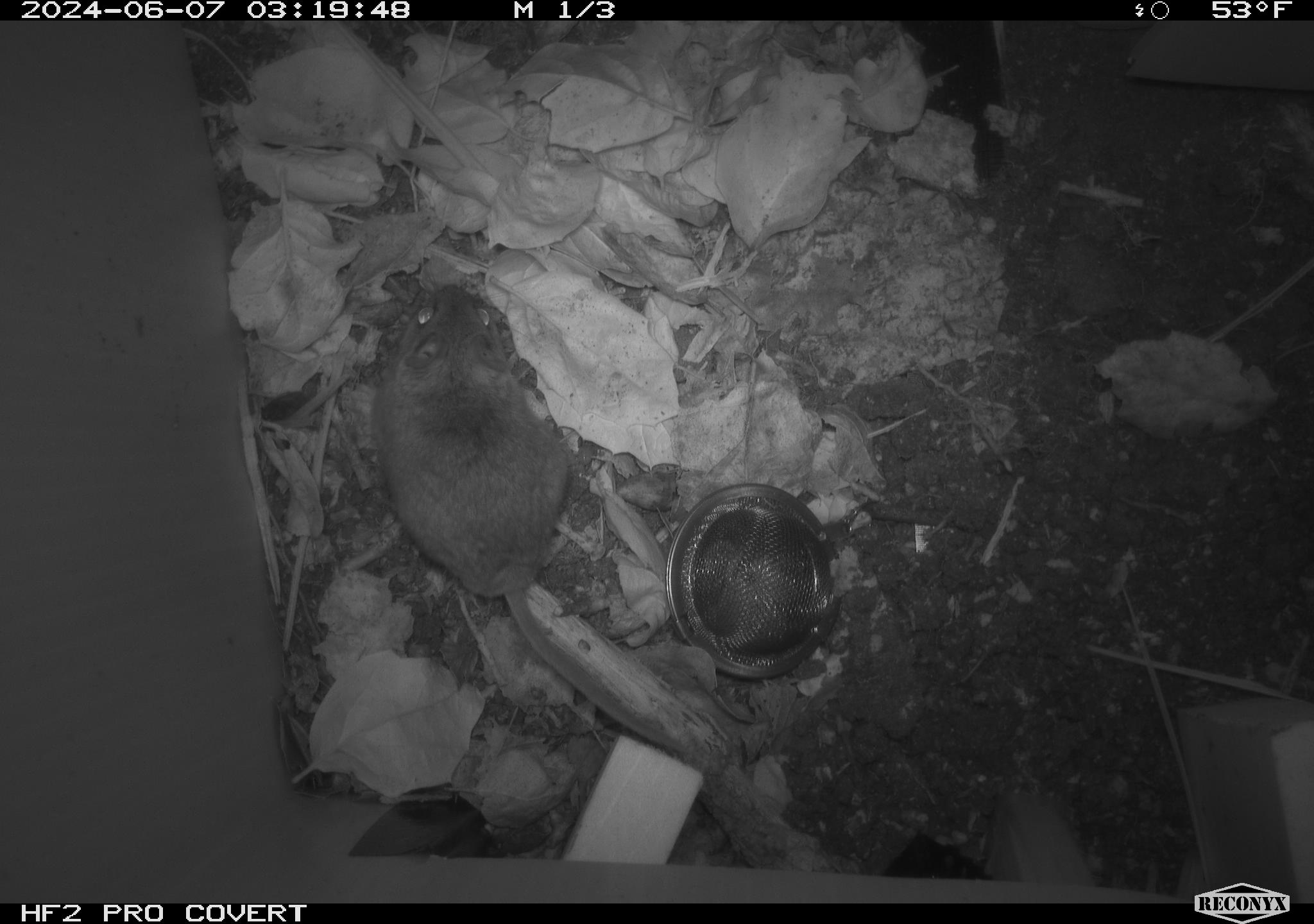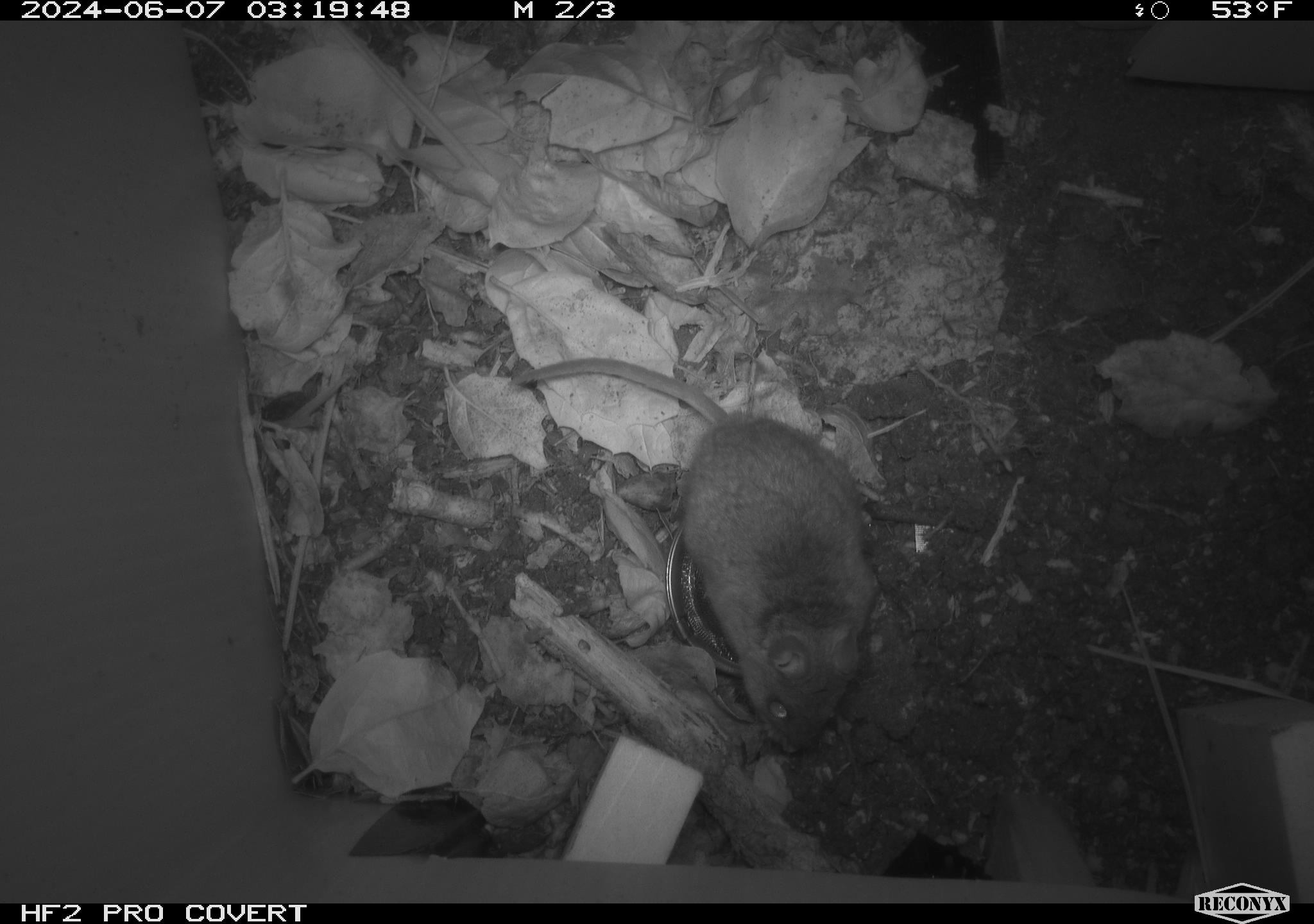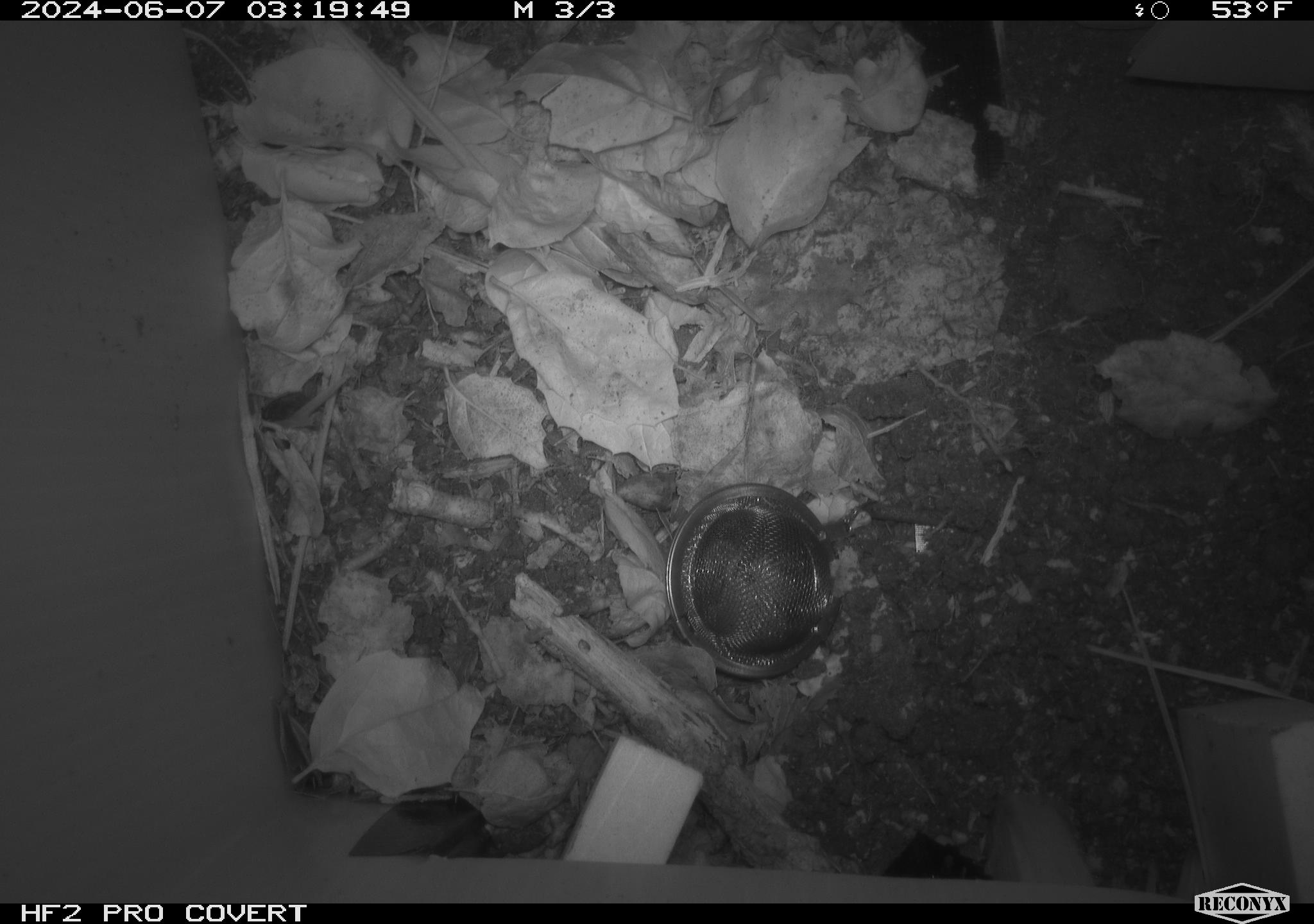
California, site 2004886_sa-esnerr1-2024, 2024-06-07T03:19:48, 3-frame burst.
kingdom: Animalia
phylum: Chordata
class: Mammalia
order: Rodentia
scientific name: Rodentia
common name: rodent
Rodent (Rodentia).